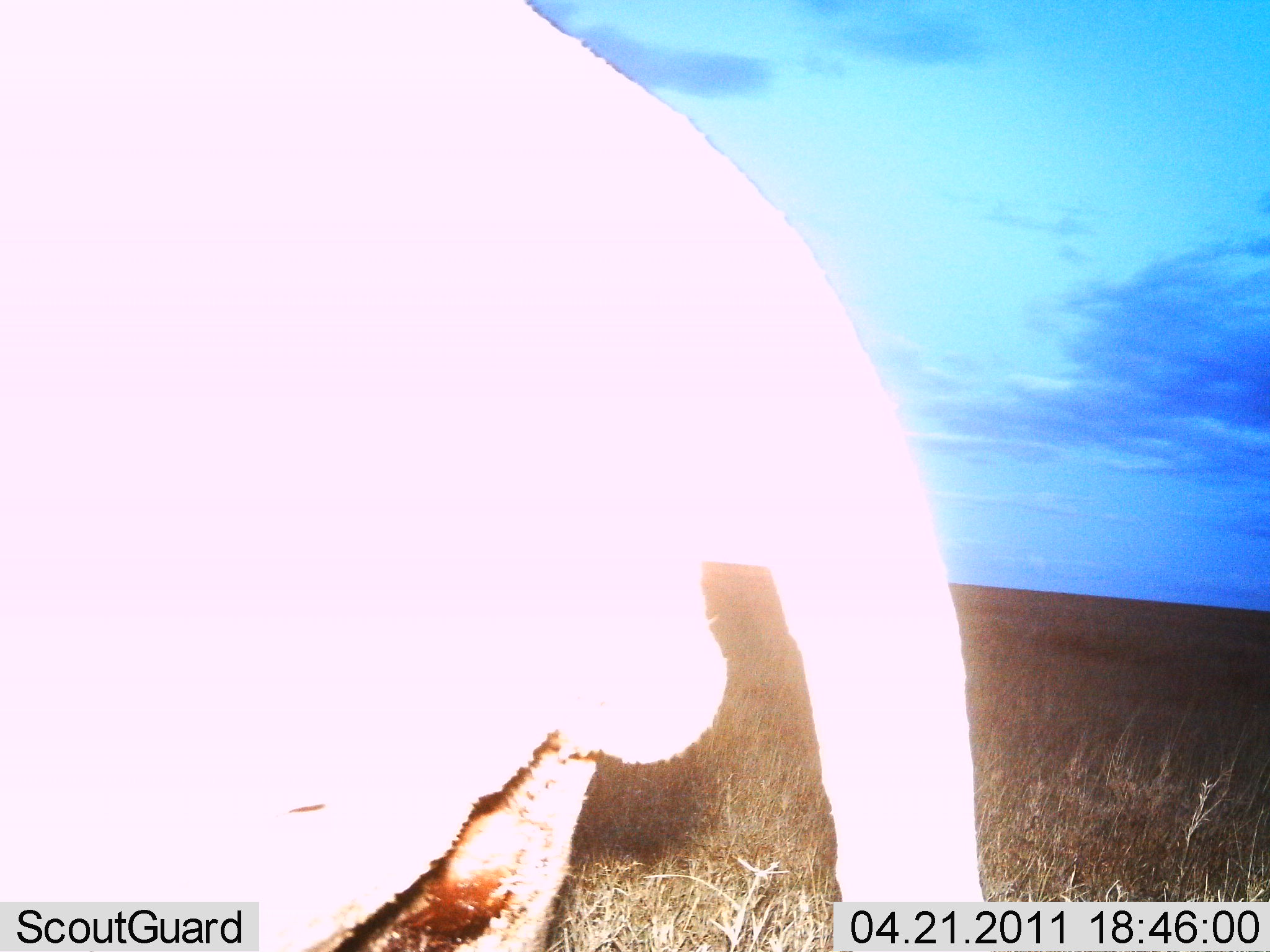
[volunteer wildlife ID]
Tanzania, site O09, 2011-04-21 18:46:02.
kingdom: Animalia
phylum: Chordata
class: Mammalia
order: Carnivora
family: Felidae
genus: Panthera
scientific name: Panthera leo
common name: lion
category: lionmale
Lionmale (lion) (Panthera leo), count 1. Behavior (volunteer vote fractions): standing 60%, resting 0%, moving 40%, interacting 0%. Young present (vote fraction): 0%. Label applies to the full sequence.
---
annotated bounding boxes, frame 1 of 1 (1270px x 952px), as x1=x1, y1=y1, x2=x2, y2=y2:
animal: x1=2, y1=0, x2=985, y2=947